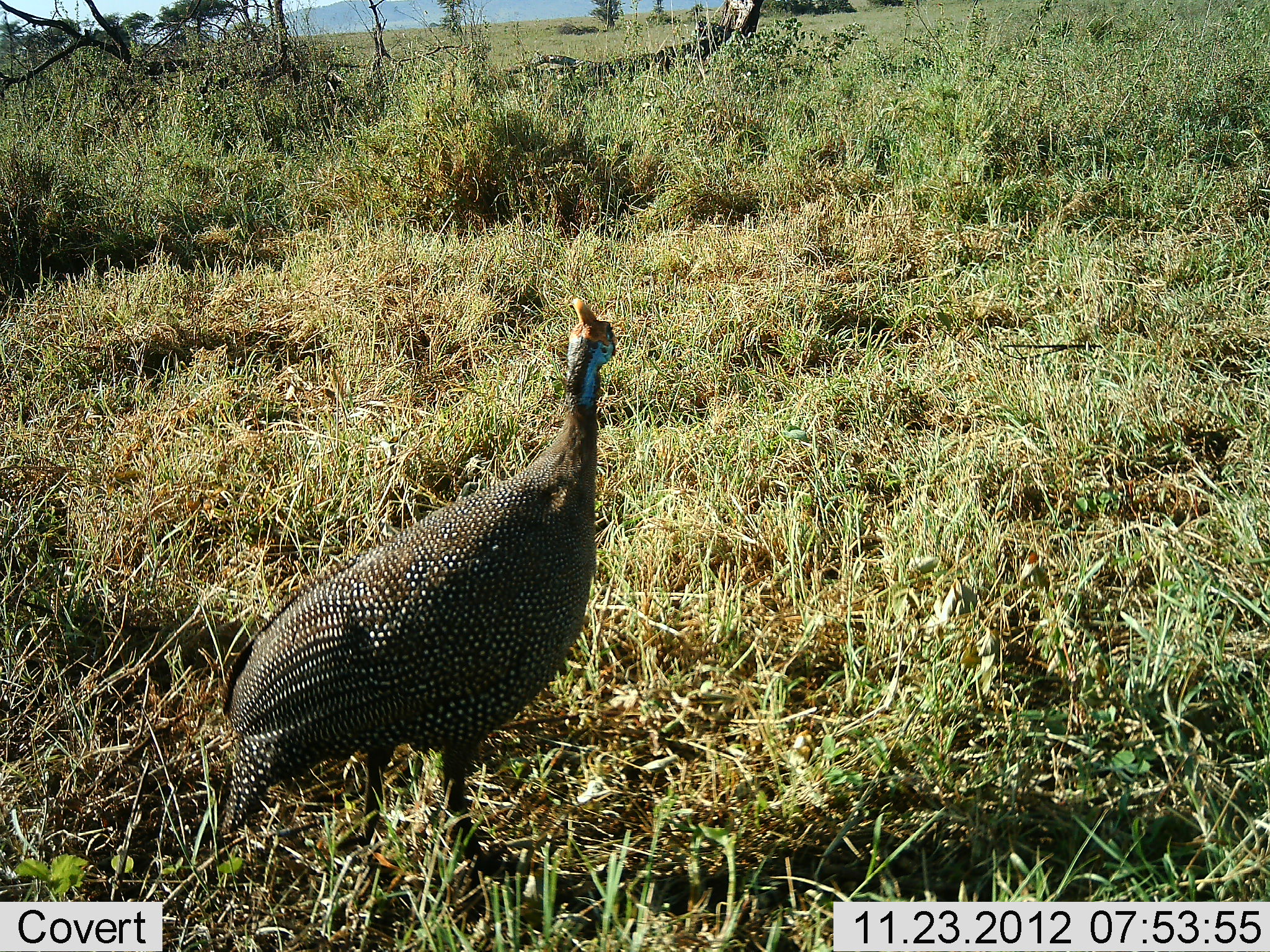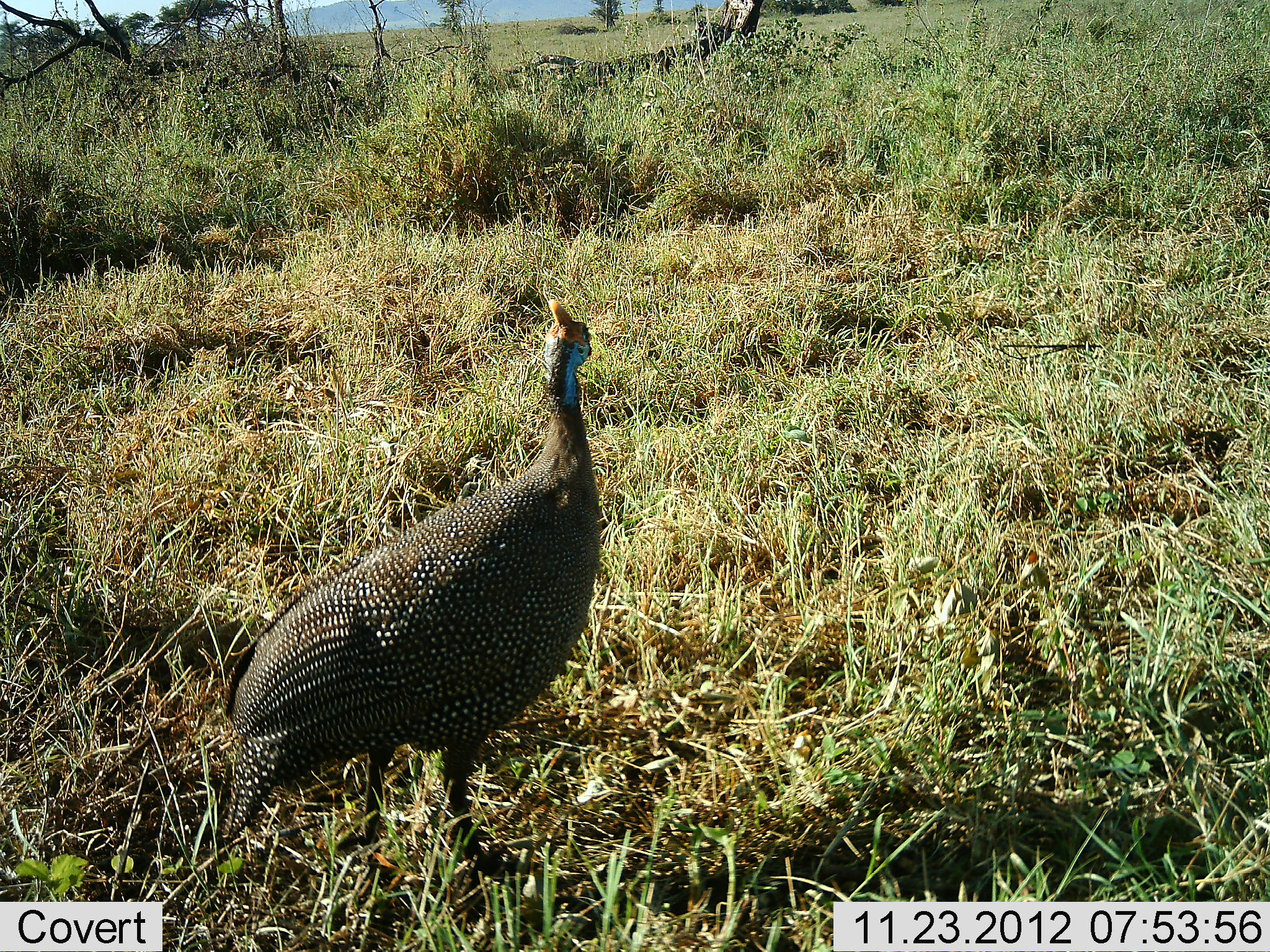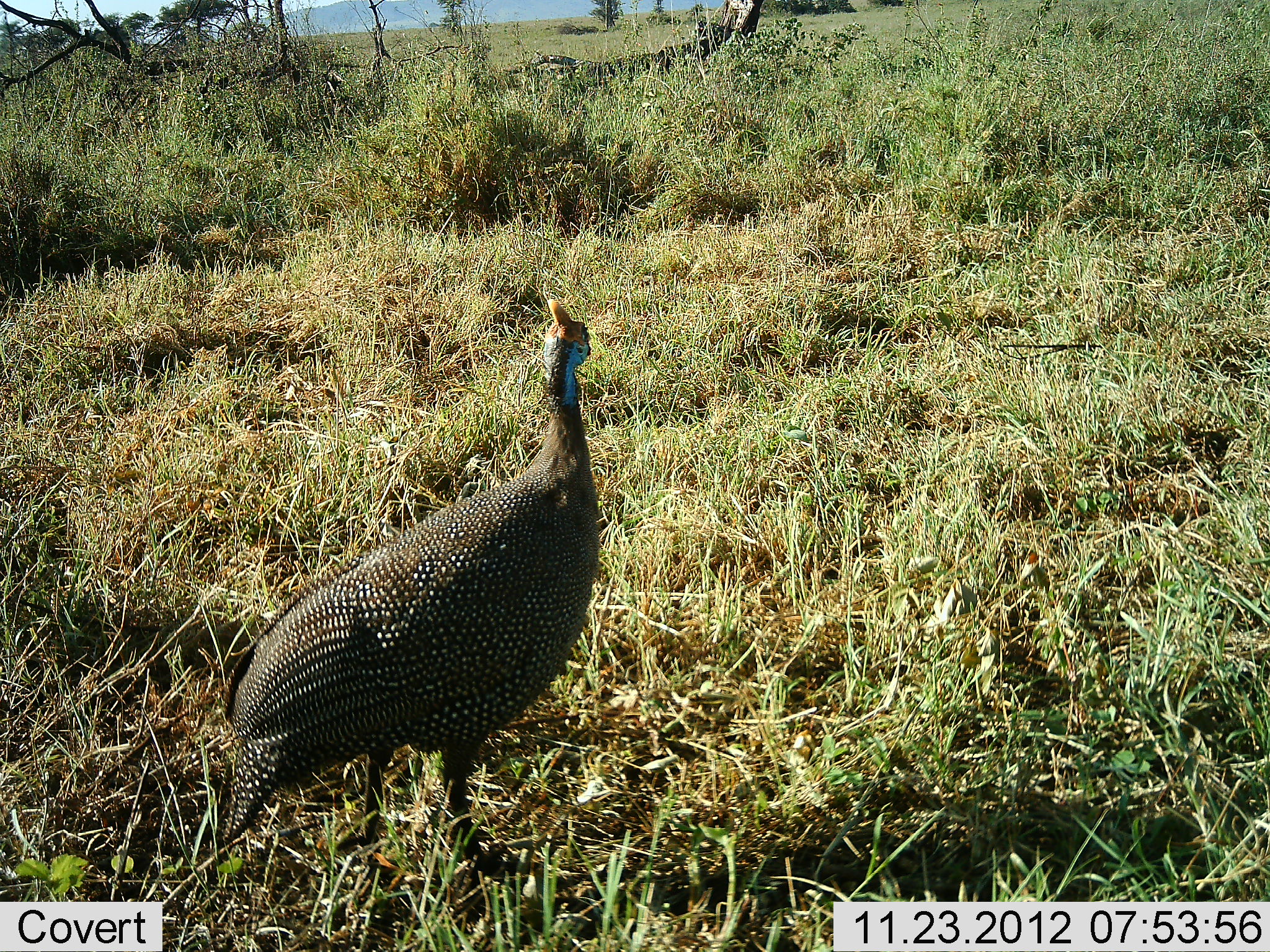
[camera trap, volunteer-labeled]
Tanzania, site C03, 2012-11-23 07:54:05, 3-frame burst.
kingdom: Animalia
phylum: Chordata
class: Aves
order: Galliformes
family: Numididae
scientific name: Numididae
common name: guinea fowl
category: guineafowl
Guineafowl (guinea fowl) (Numididae), count 1. Behavior (volunteer vote fractions): standing 98%, resting 2%, moving 0%, interacting 0%. Young present (vote fraction): 0%. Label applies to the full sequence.